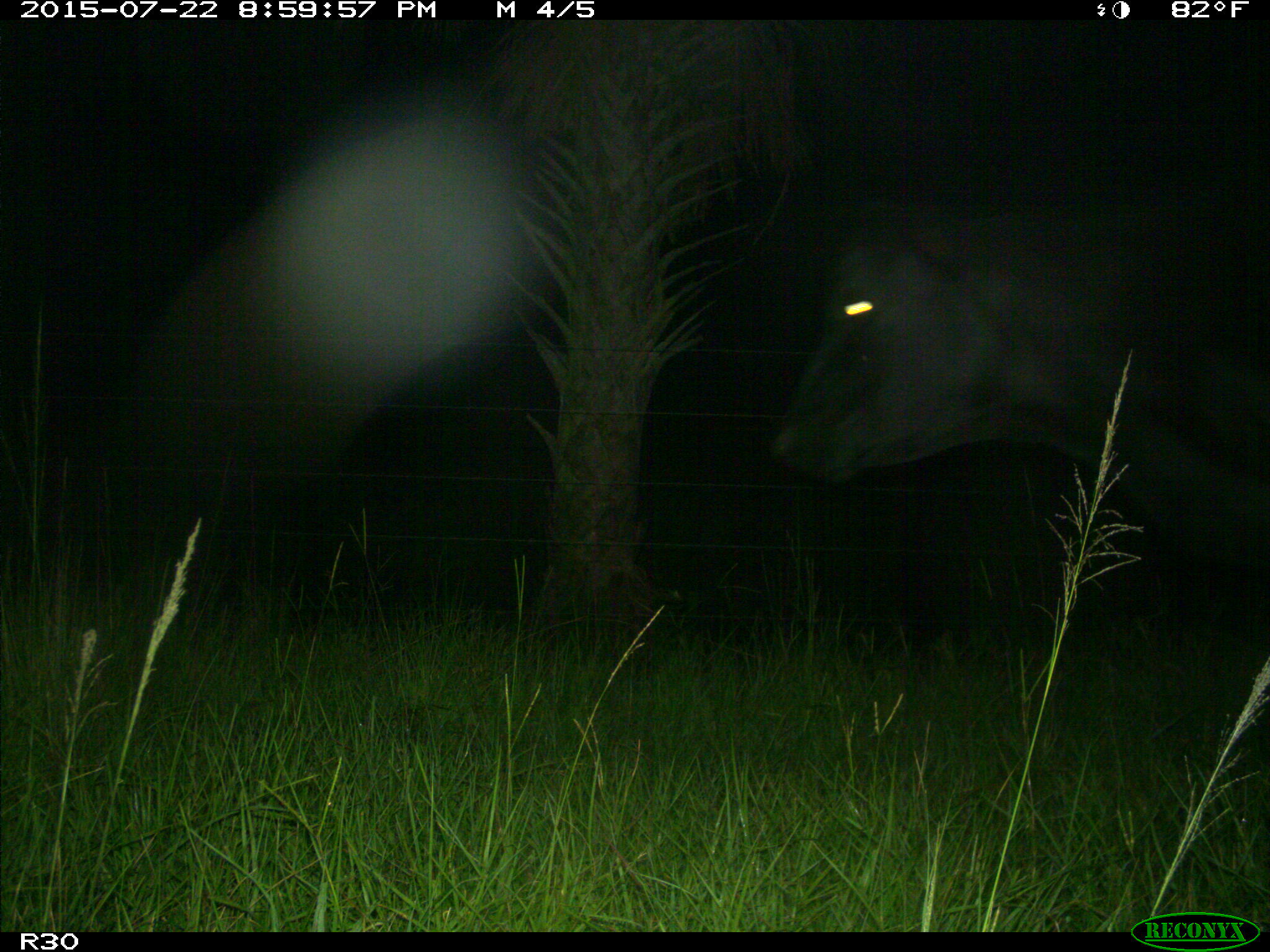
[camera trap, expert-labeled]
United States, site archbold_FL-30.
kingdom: Animalia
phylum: Chordata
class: Mammalia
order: Artiodactyla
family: Bovidae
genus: Bos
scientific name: Bos taurus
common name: domestic cow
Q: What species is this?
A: Bos taurus (domestic cow).